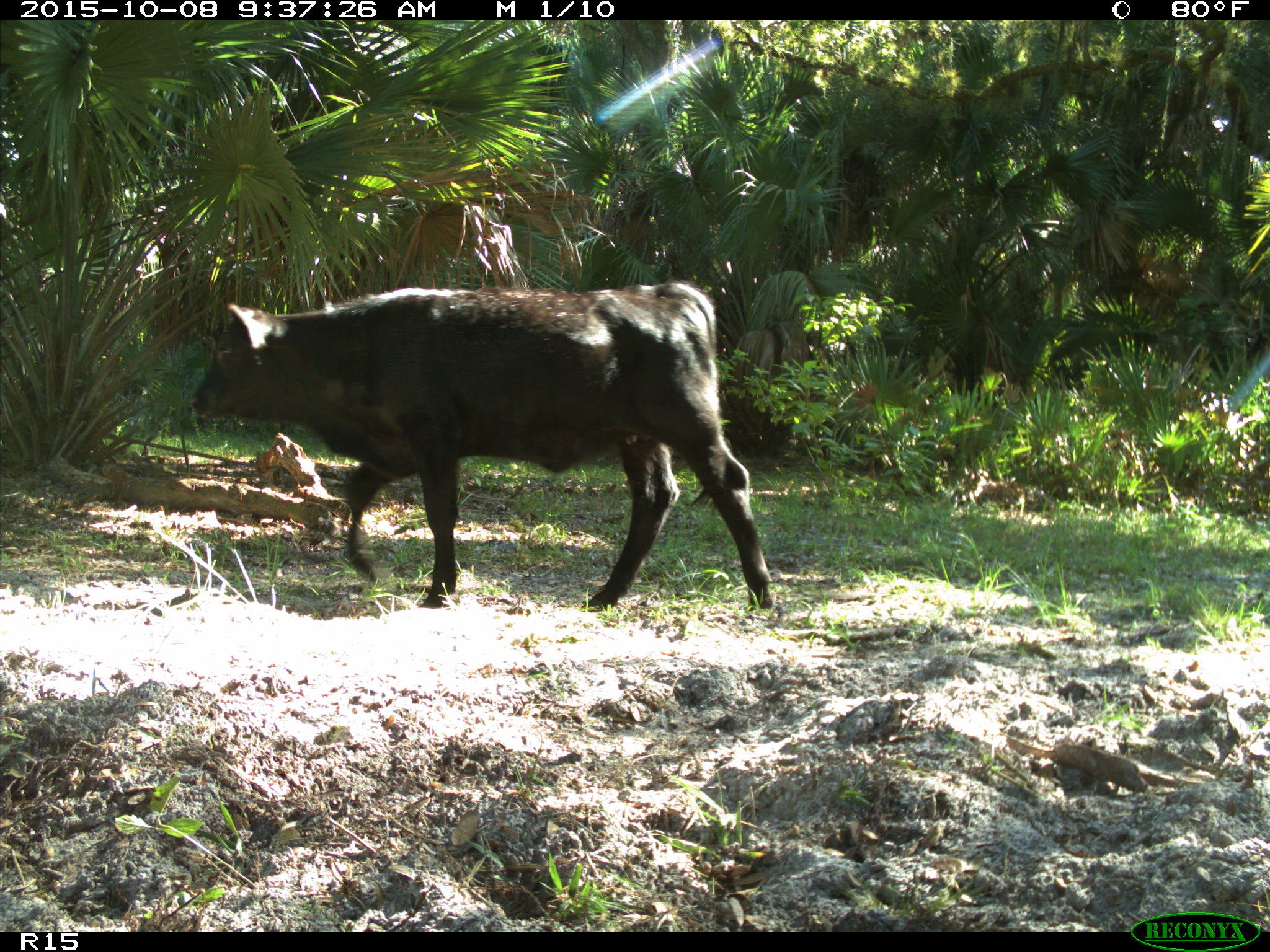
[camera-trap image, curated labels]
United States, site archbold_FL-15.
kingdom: Animalia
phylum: Chordata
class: Mammalia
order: Artiodactyla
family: Bovidae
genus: Bos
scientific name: Bos taurus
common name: domestic cow